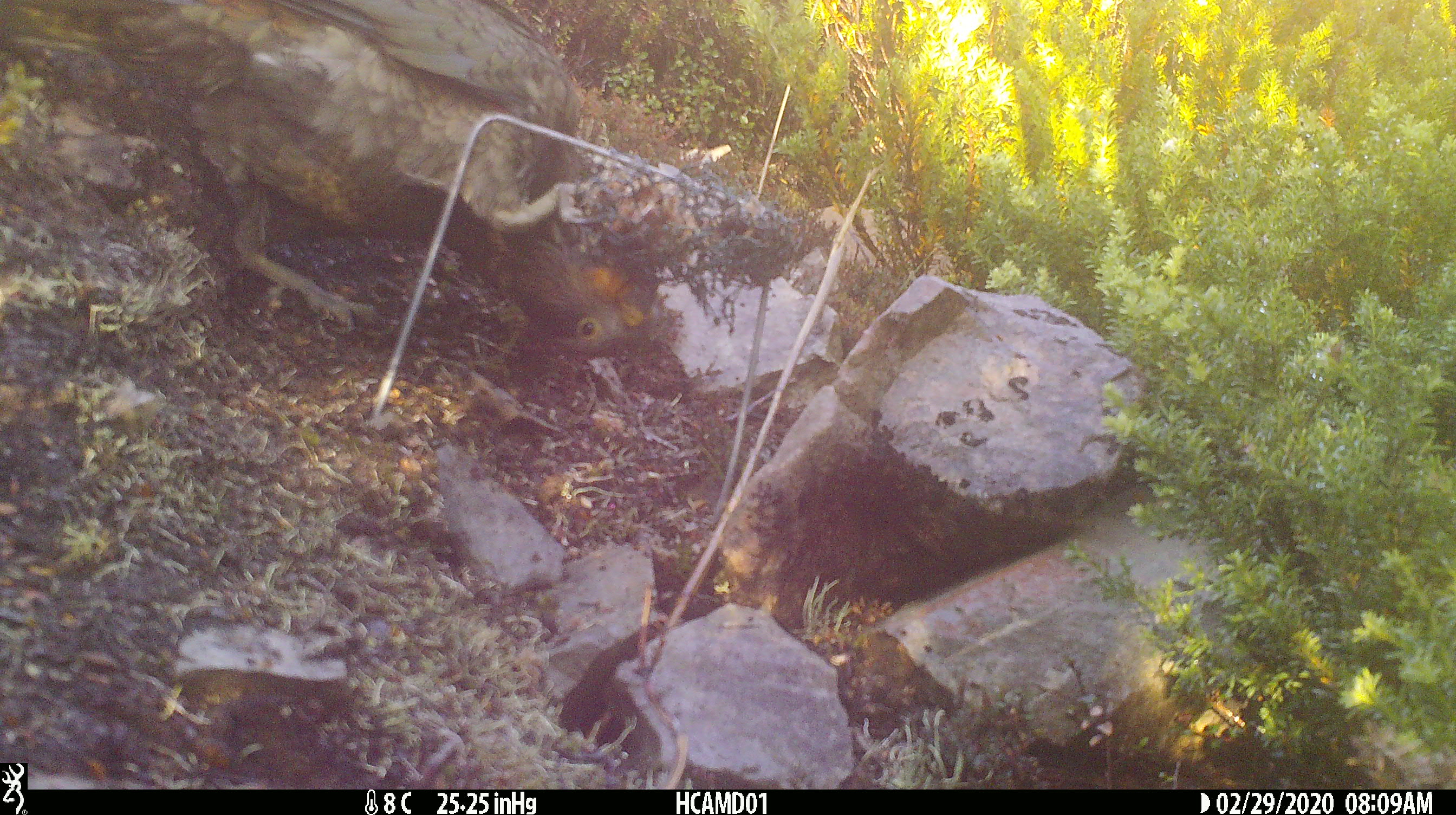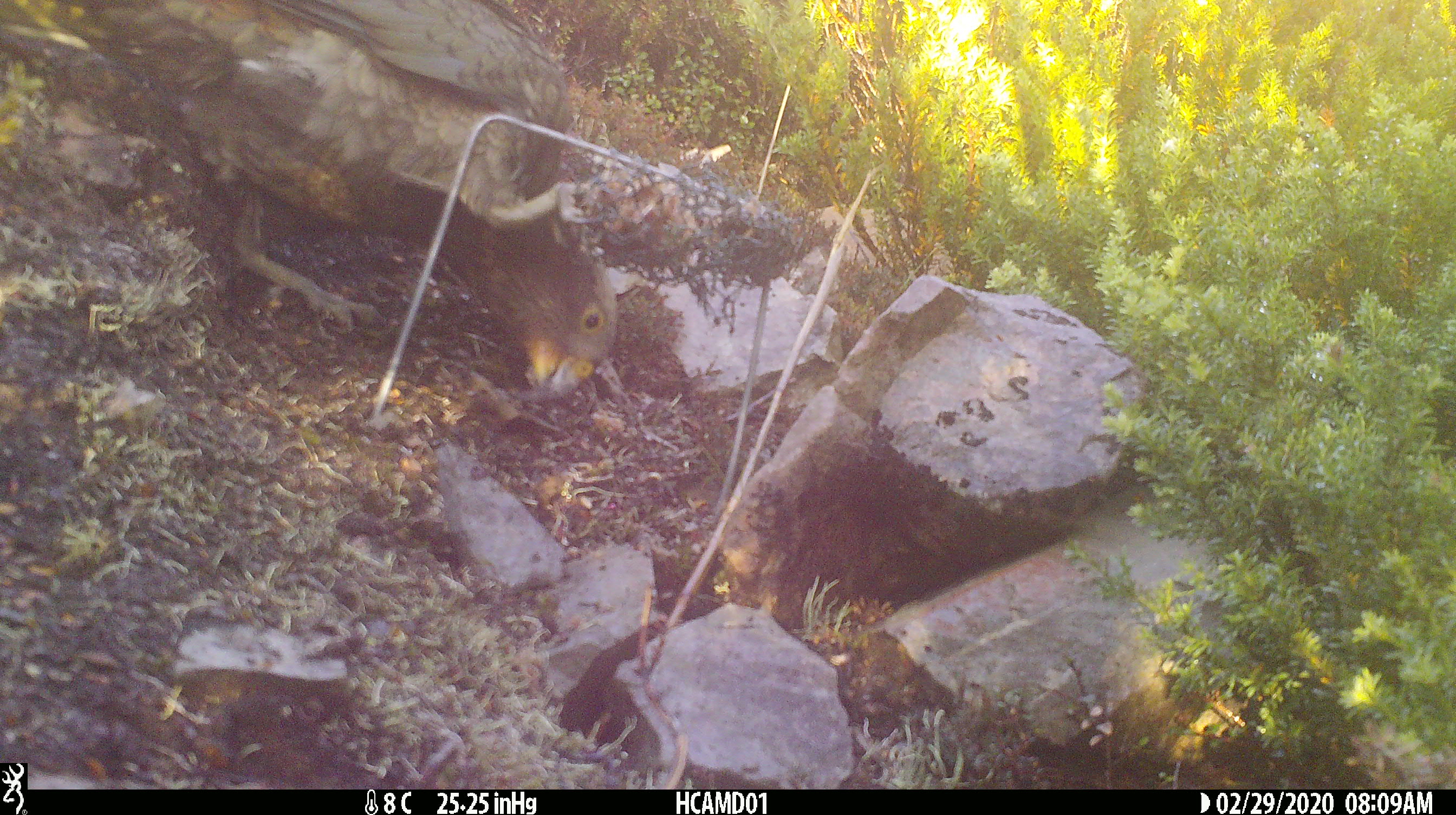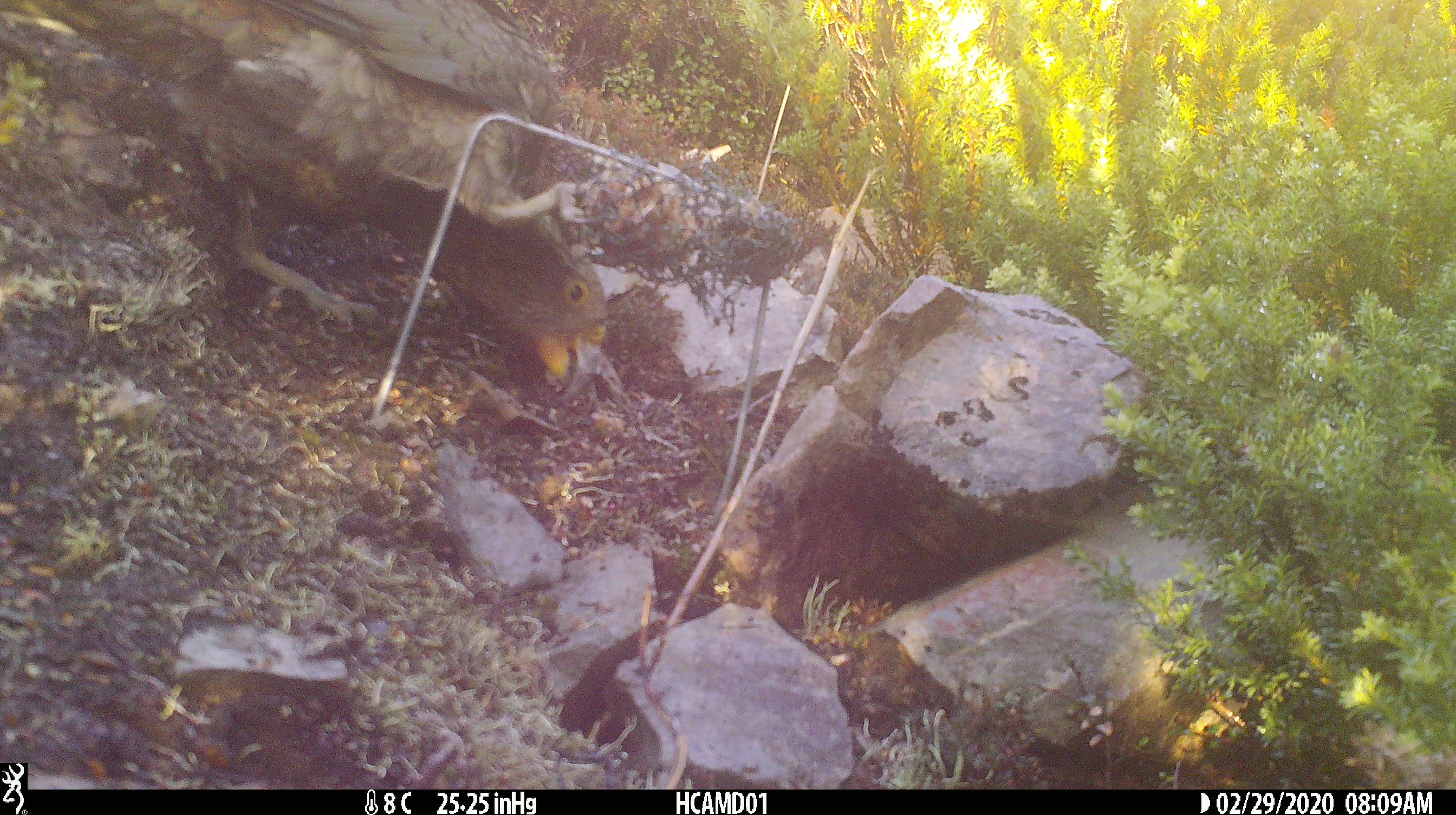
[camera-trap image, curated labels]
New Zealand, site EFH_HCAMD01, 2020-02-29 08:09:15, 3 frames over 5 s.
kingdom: Animalia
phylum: Chordata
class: Aves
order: Psittaciformes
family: Strigopidae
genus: Nestor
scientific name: Nestor notabilis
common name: kea